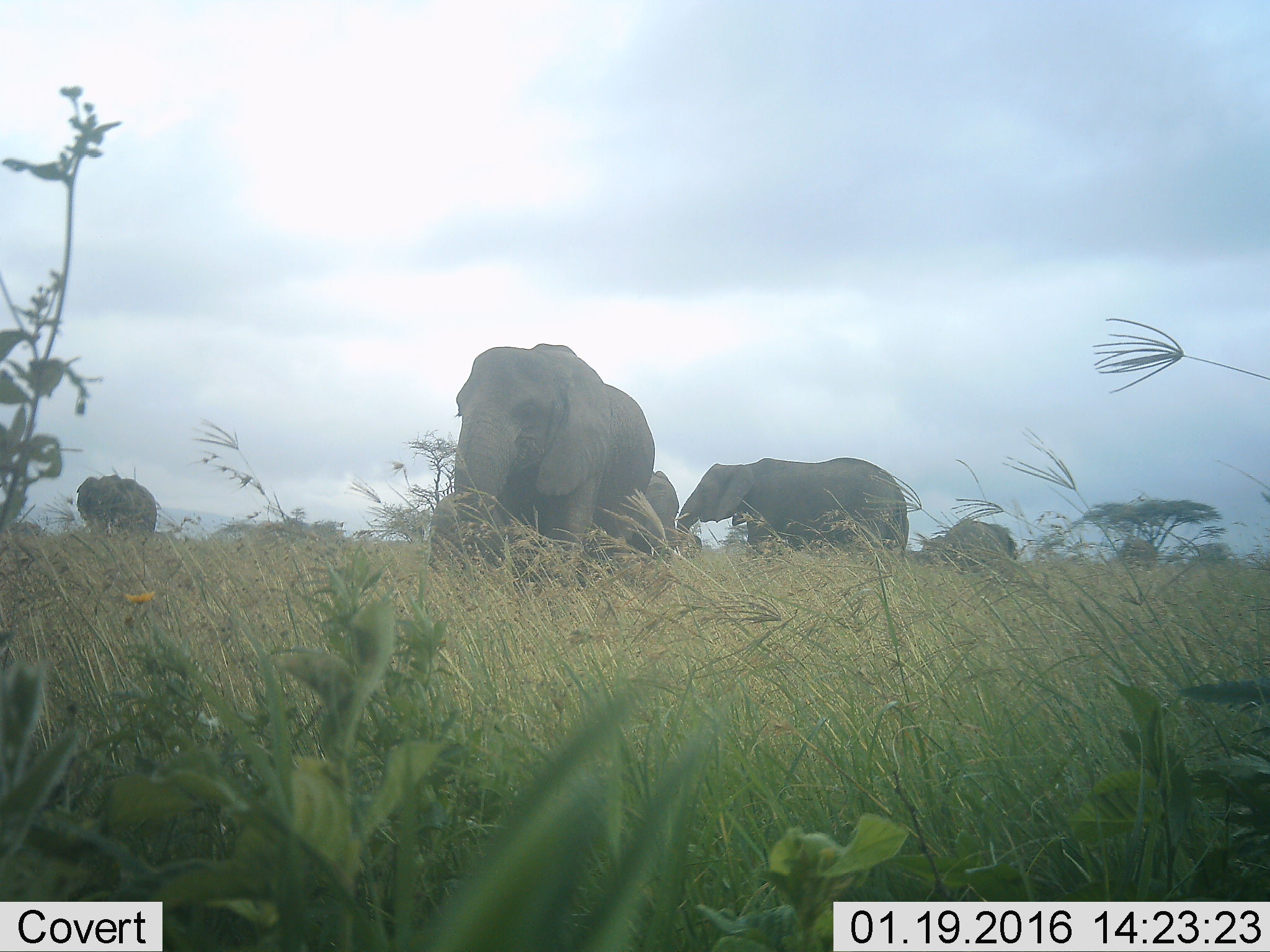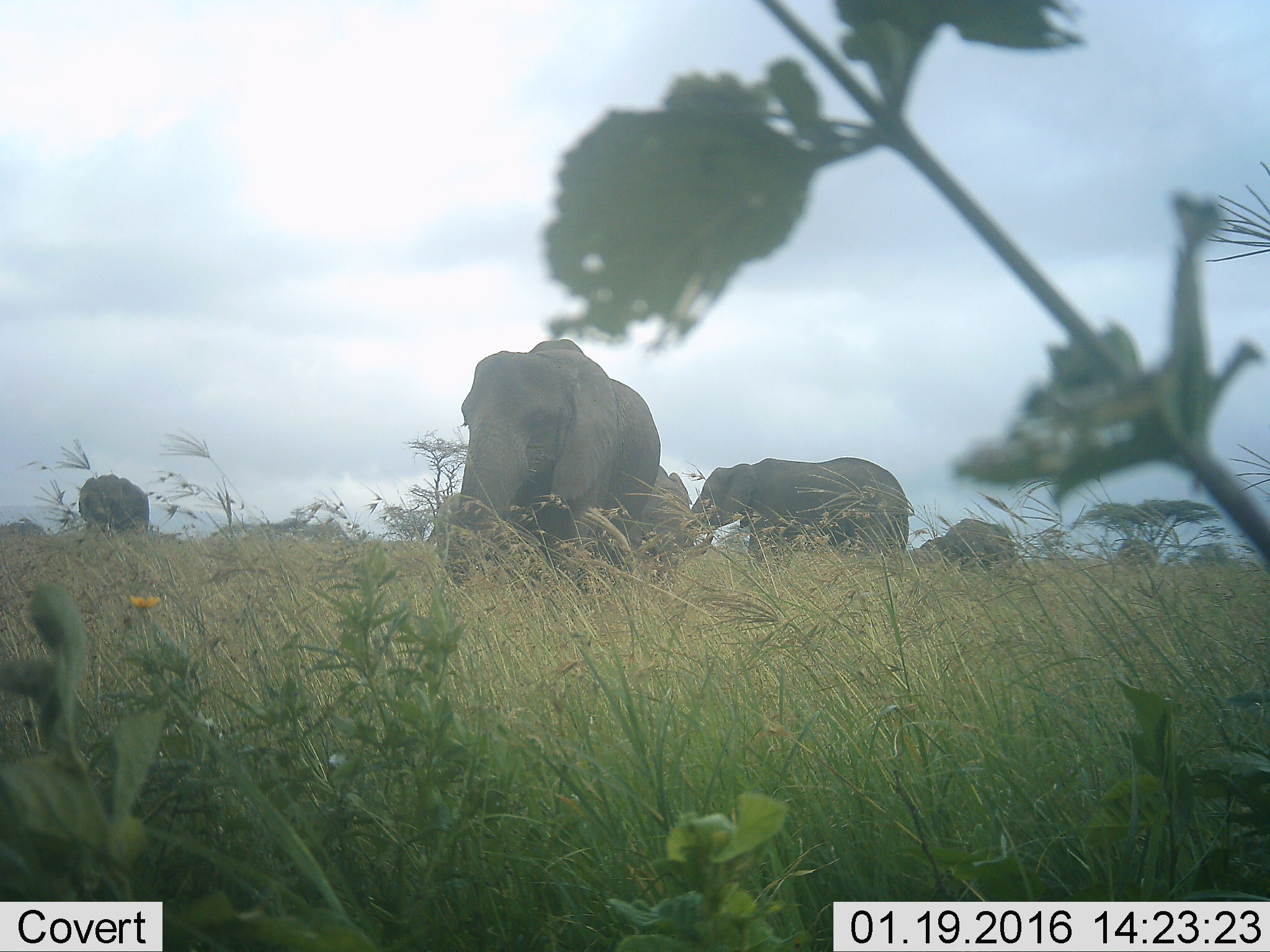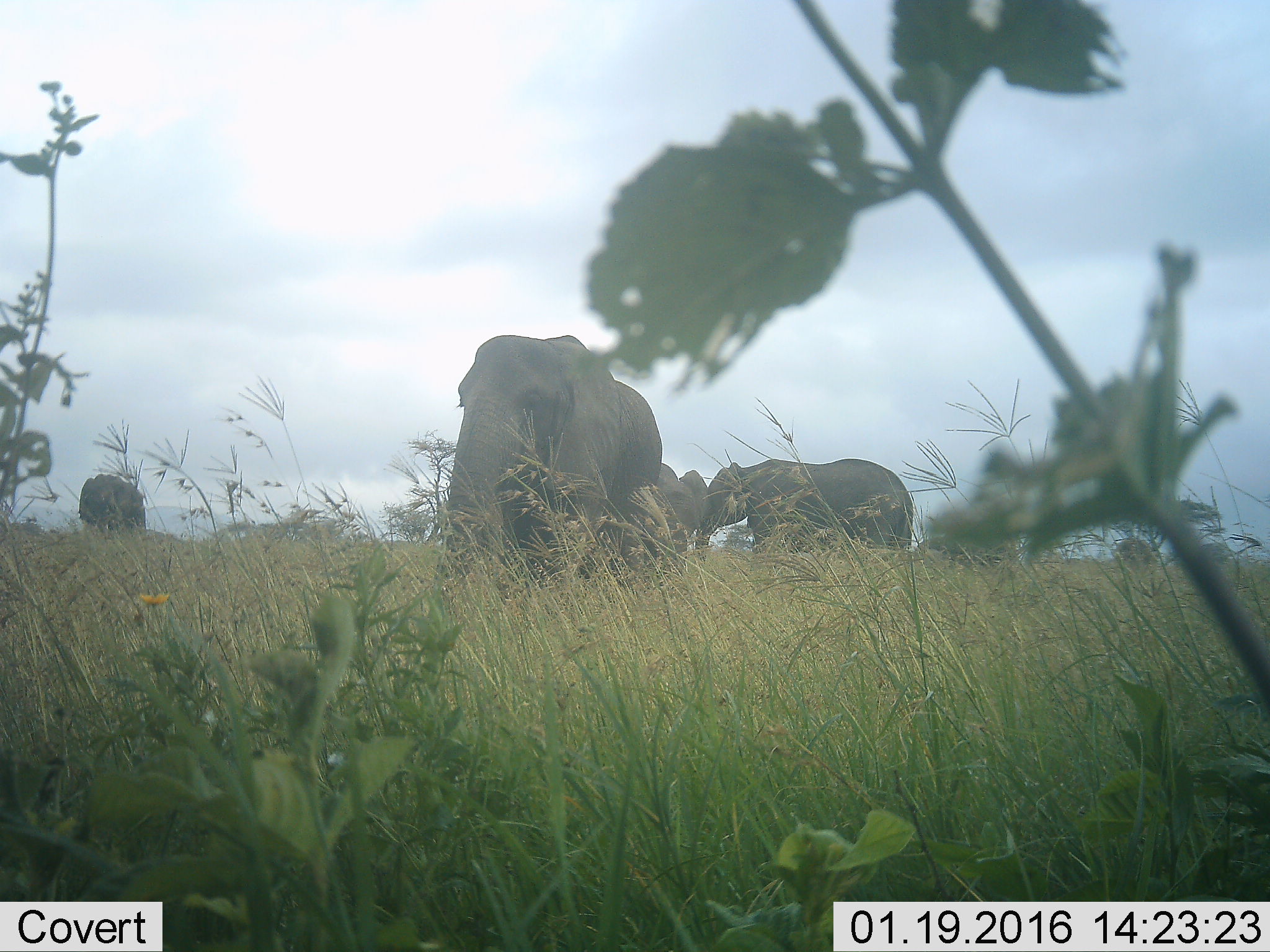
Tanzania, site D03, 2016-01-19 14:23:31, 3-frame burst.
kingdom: Animalia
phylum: Chordata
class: Mammalia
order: Proboscidea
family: Elephantidae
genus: Loxodonta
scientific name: Loxodonta africana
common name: african bush elephant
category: elephant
Elephant (african bush elephant) (Loxodonta africana), count 6. Behavior (volunteer vote fractions): standing 76%, resting 6%, moving 53%, interacting 12%. Young present (vote fraction): 18%. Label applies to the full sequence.